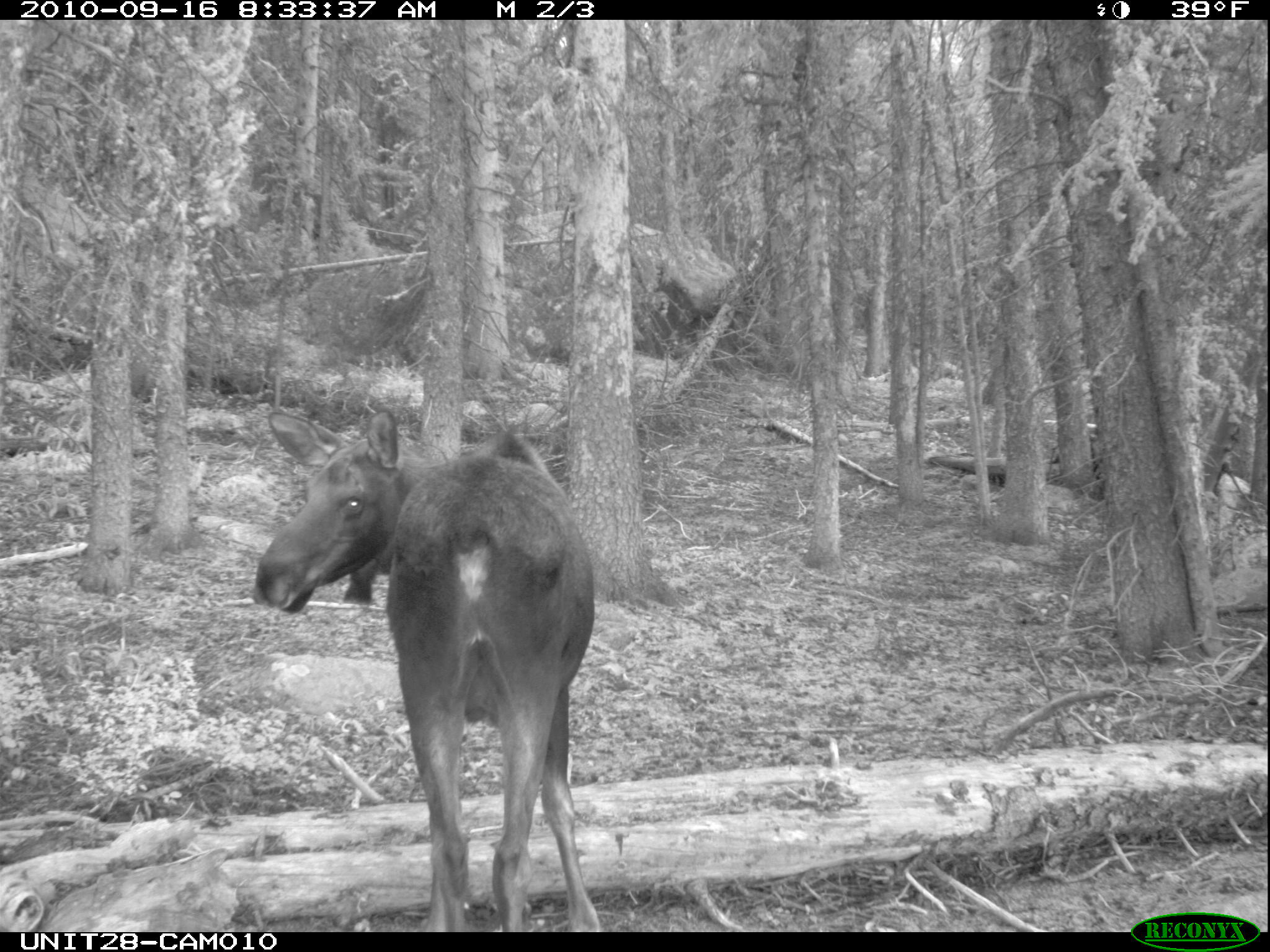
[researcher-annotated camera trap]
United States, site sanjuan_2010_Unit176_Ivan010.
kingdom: Animalia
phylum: Chordata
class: Mammalia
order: Artiodactyla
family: Cervidae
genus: Alces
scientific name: Alces alces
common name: moose